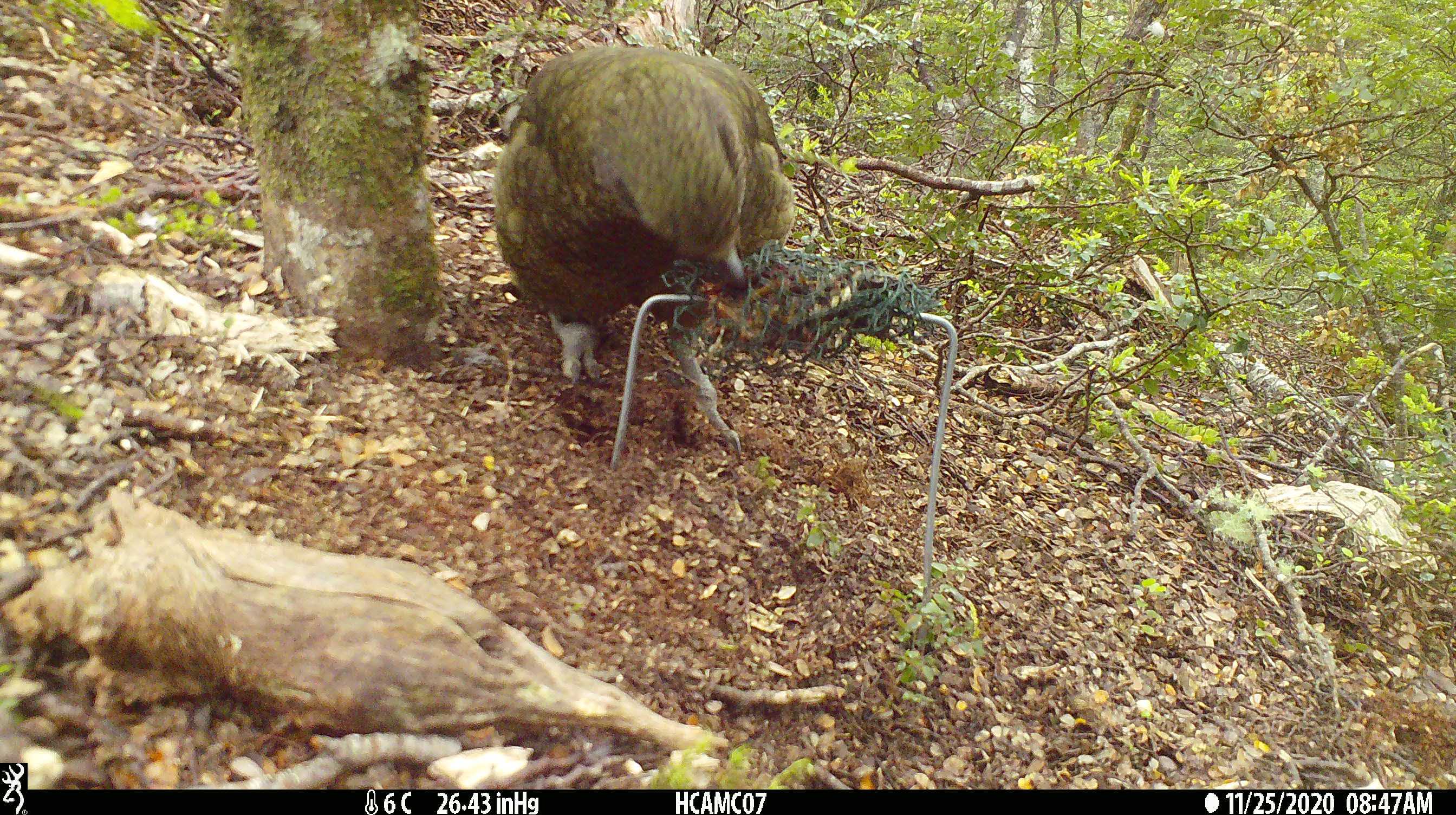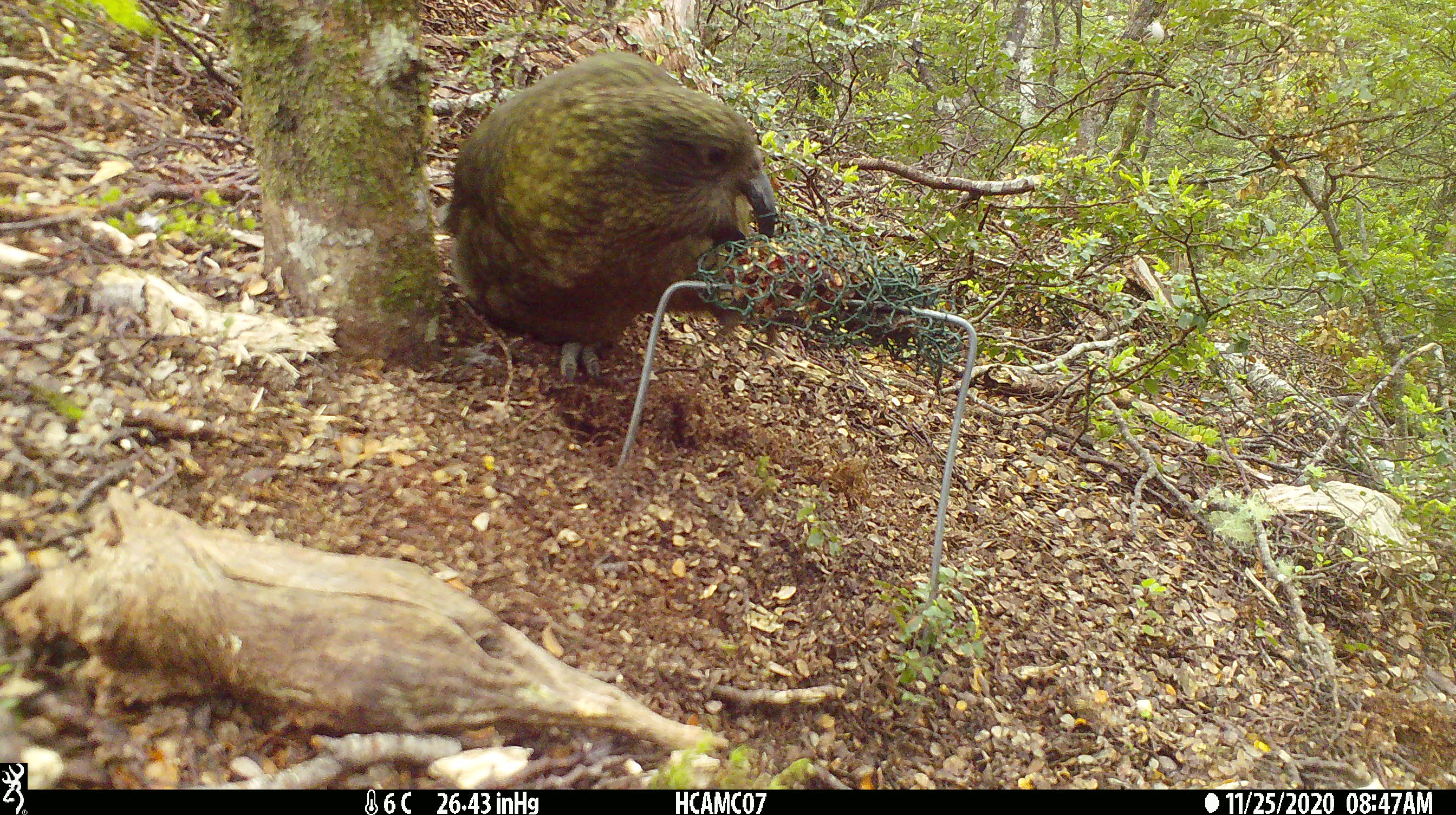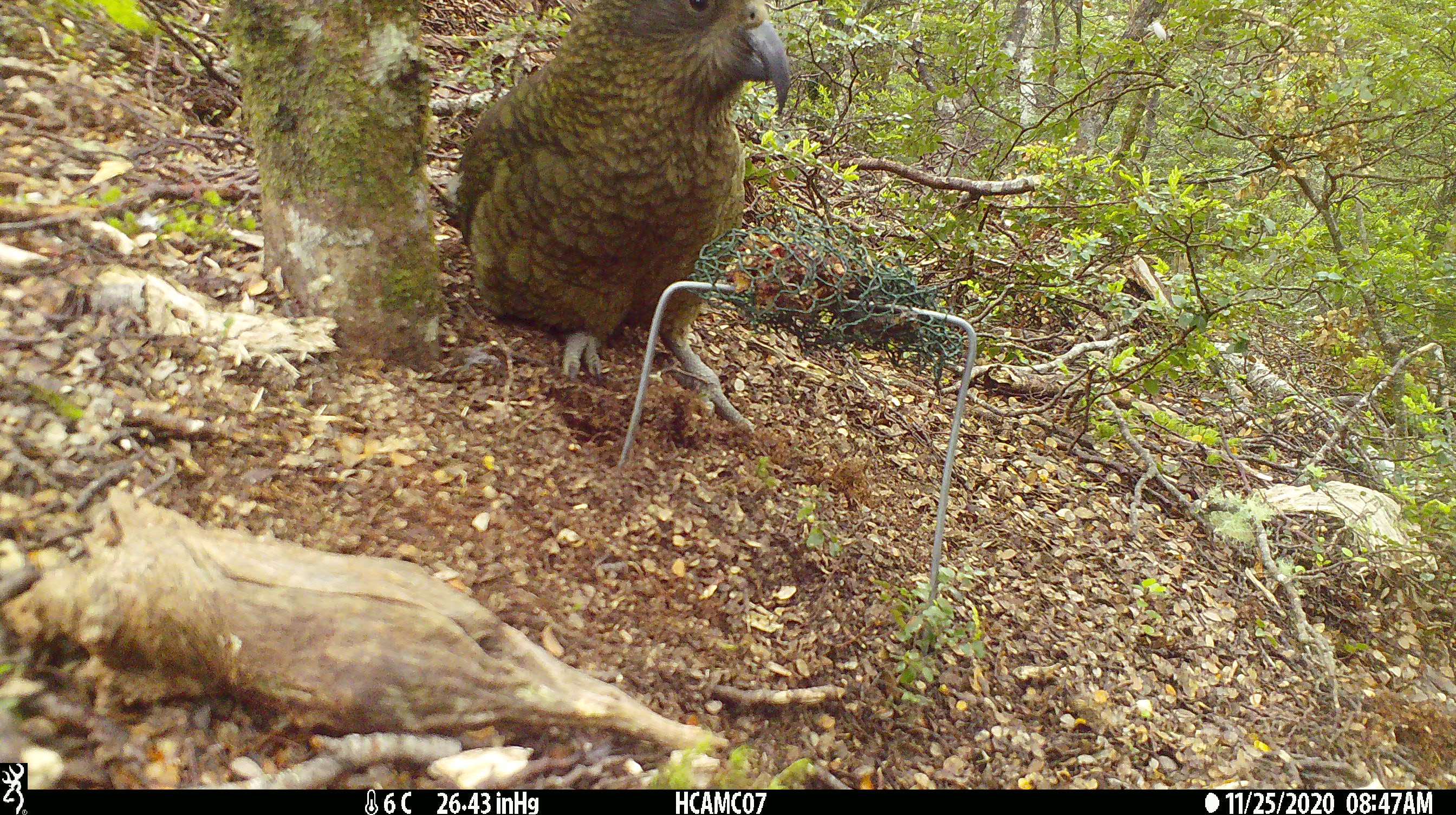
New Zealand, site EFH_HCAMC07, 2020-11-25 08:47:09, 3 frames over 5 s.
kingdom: Animalia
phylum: Chordata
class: Aves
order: Psittaciformes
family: Strigopidae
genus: Nestor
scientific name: Nestor notabilis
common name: kea